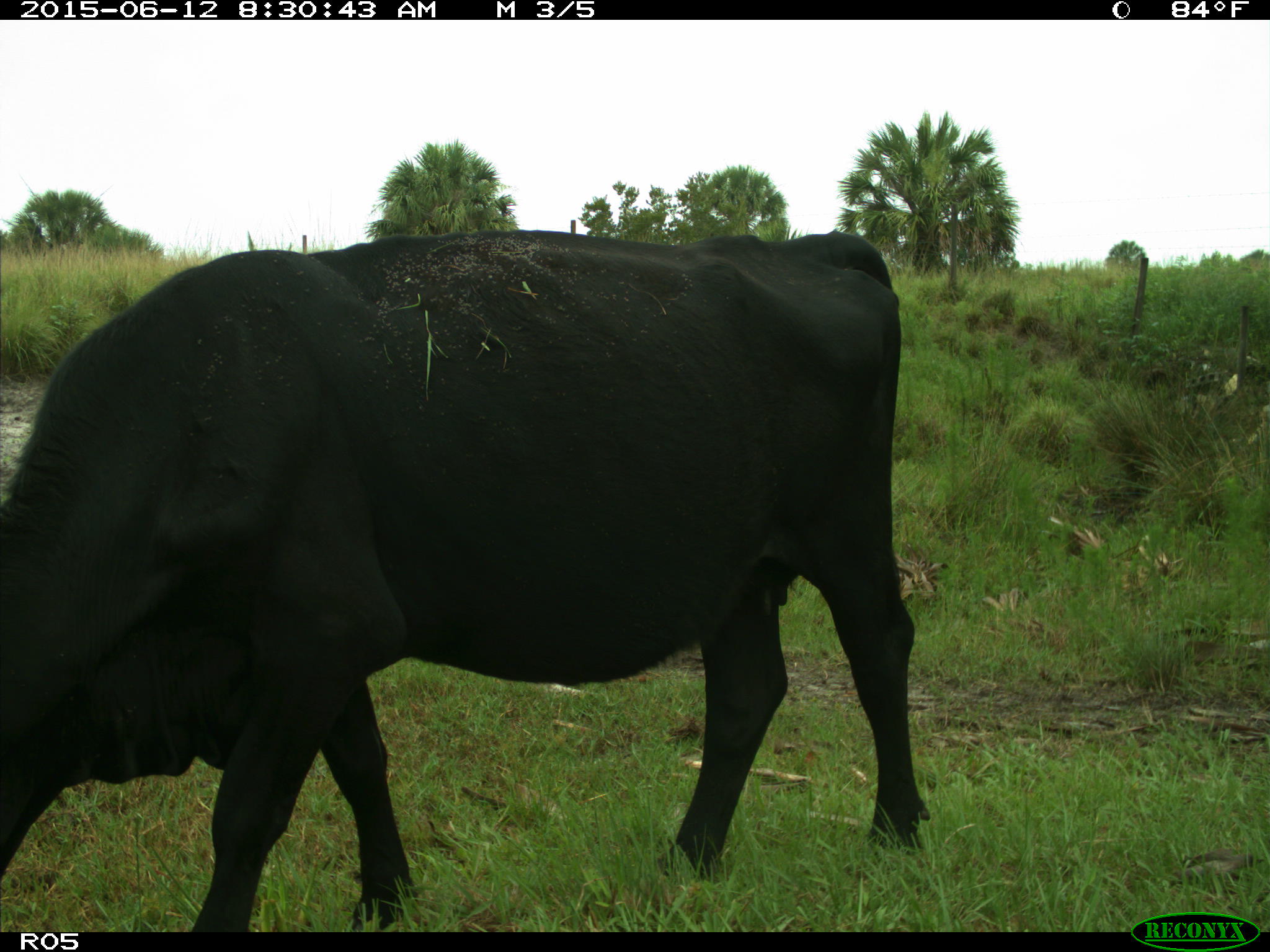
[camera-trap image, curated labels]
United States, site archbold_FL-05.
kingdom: Animalia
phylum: Chordata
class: Mammalia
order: Artiodactyla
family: Bovidae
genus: Bos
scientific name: Bos taurus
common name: domestic cow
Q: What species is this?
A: Bos taurus (domestic cow).